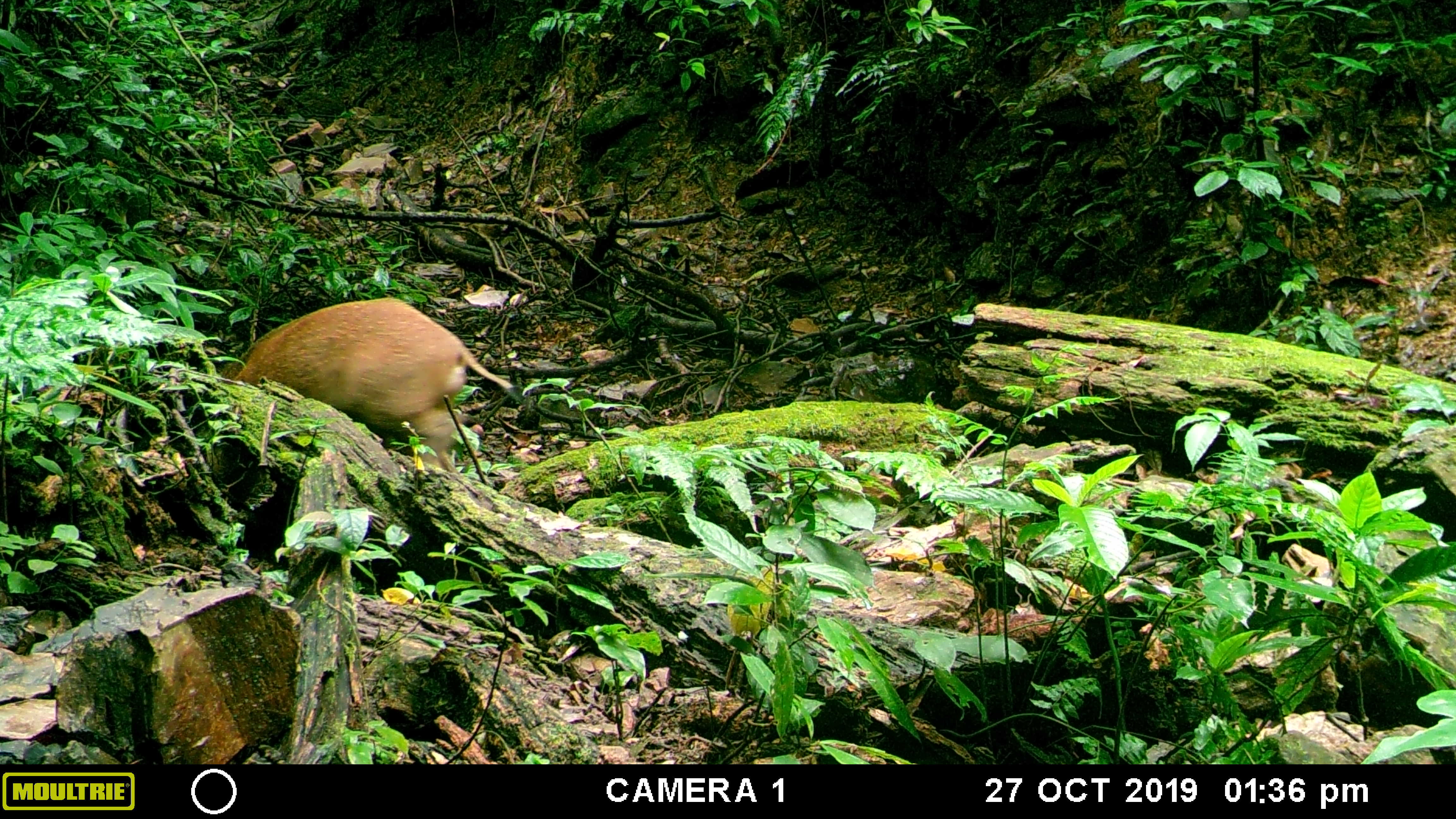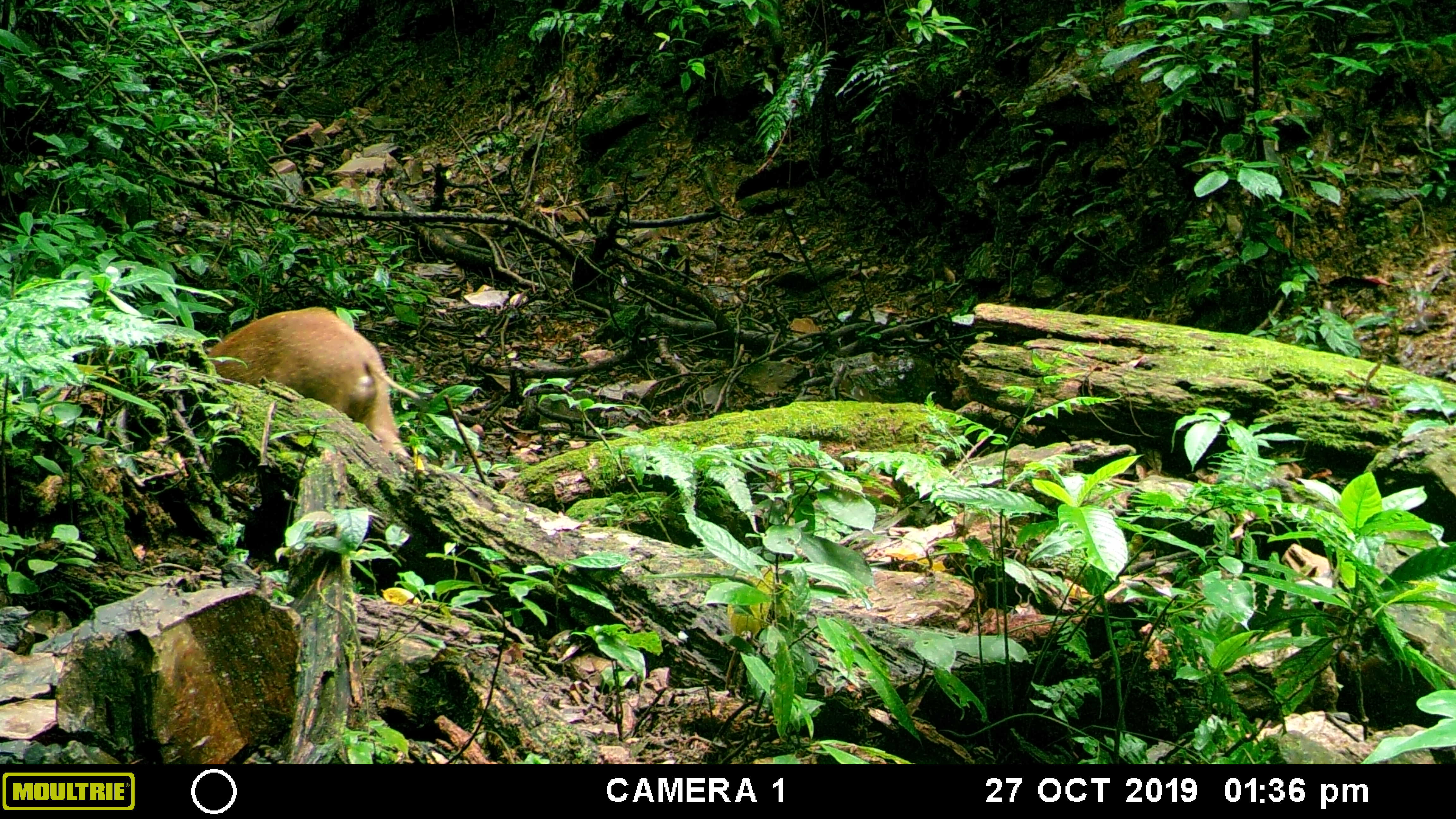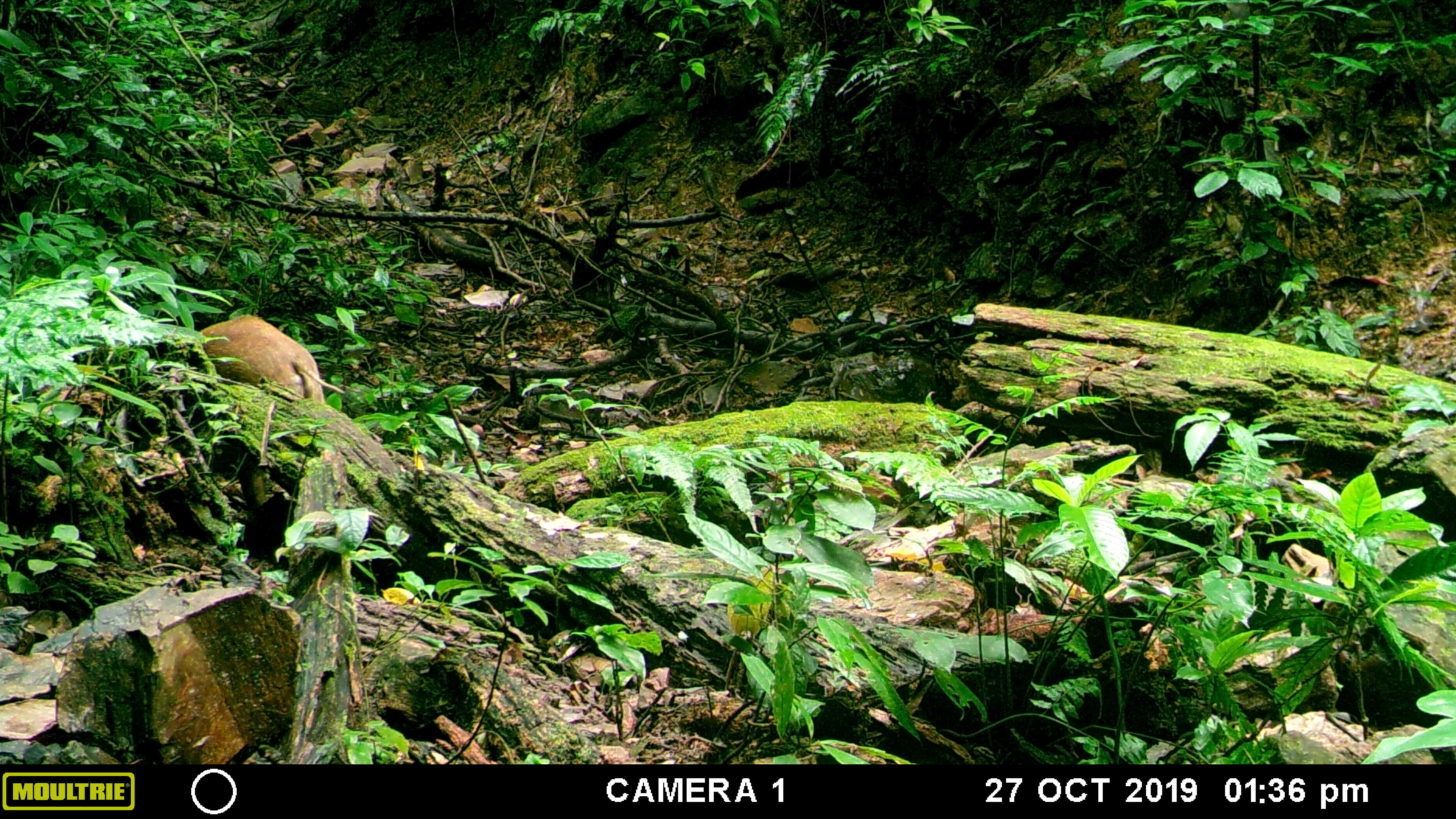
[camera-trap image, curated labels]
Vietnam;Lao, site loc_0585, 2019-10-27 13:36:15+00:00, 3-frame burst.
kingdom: Animalia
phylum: Chordata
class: Mammalia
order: Artiodactyla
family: Suidae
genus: Sus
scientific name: Sus scrofa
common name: eurasian wild pig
Eurasian wild pig (Sus scrofa). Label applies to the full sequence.